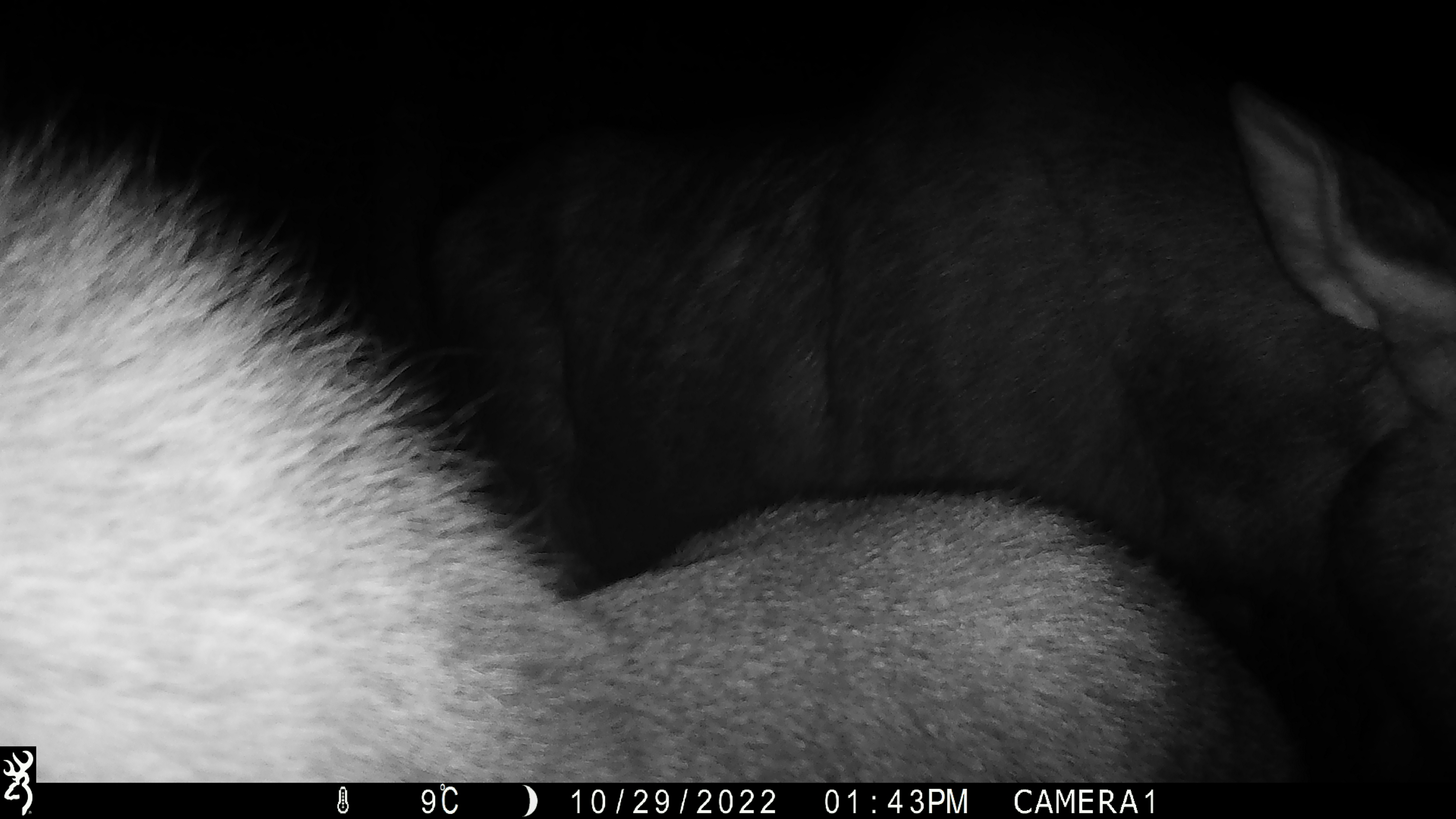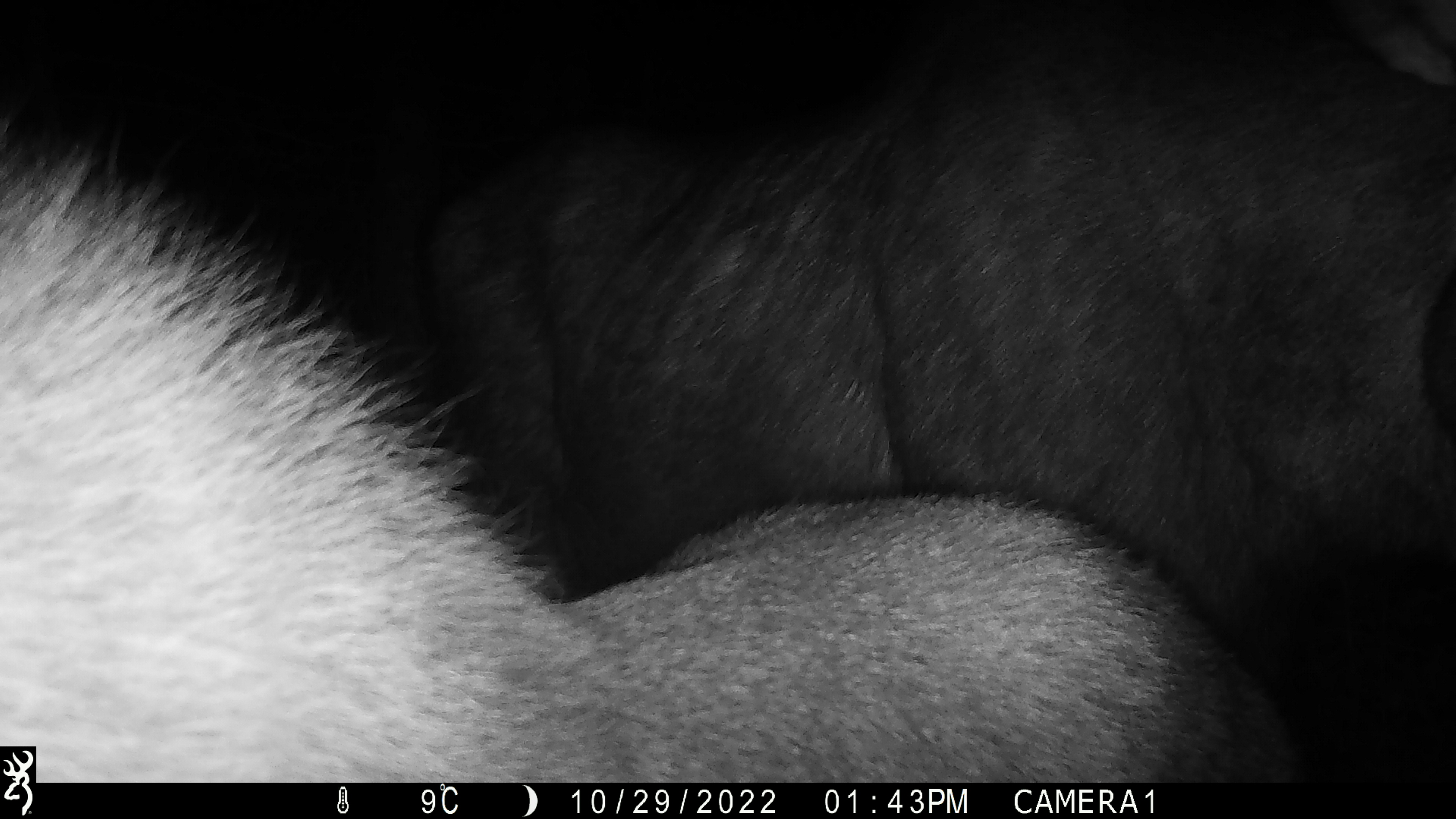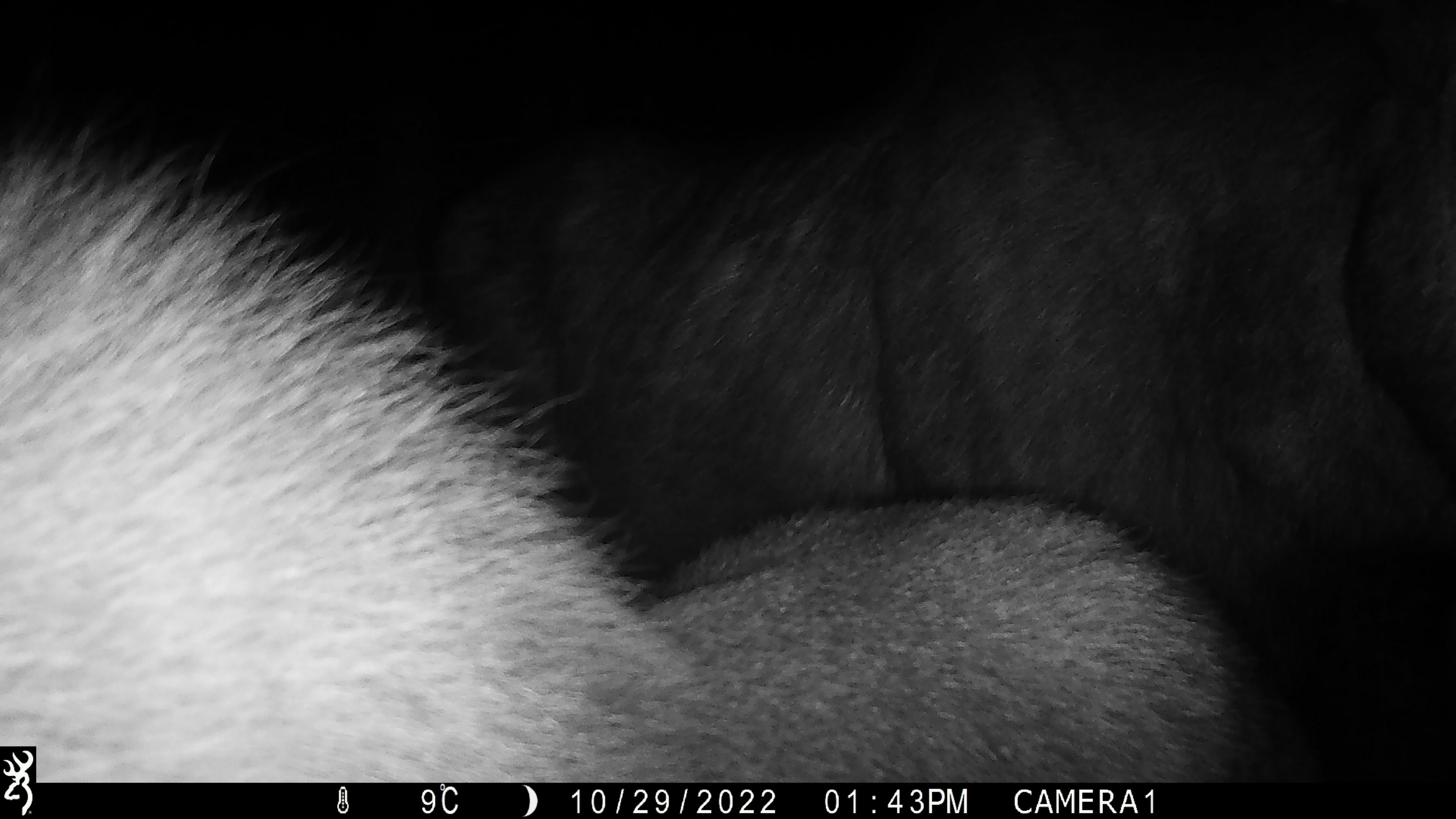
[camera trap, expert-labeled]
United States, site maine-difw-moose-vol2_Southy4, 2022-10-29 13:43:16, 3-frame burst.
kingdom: Animalia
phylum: Chordata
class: Mammalia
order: Artiodactyla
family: Cervidae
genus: Alces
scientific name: Alces alces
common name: moose